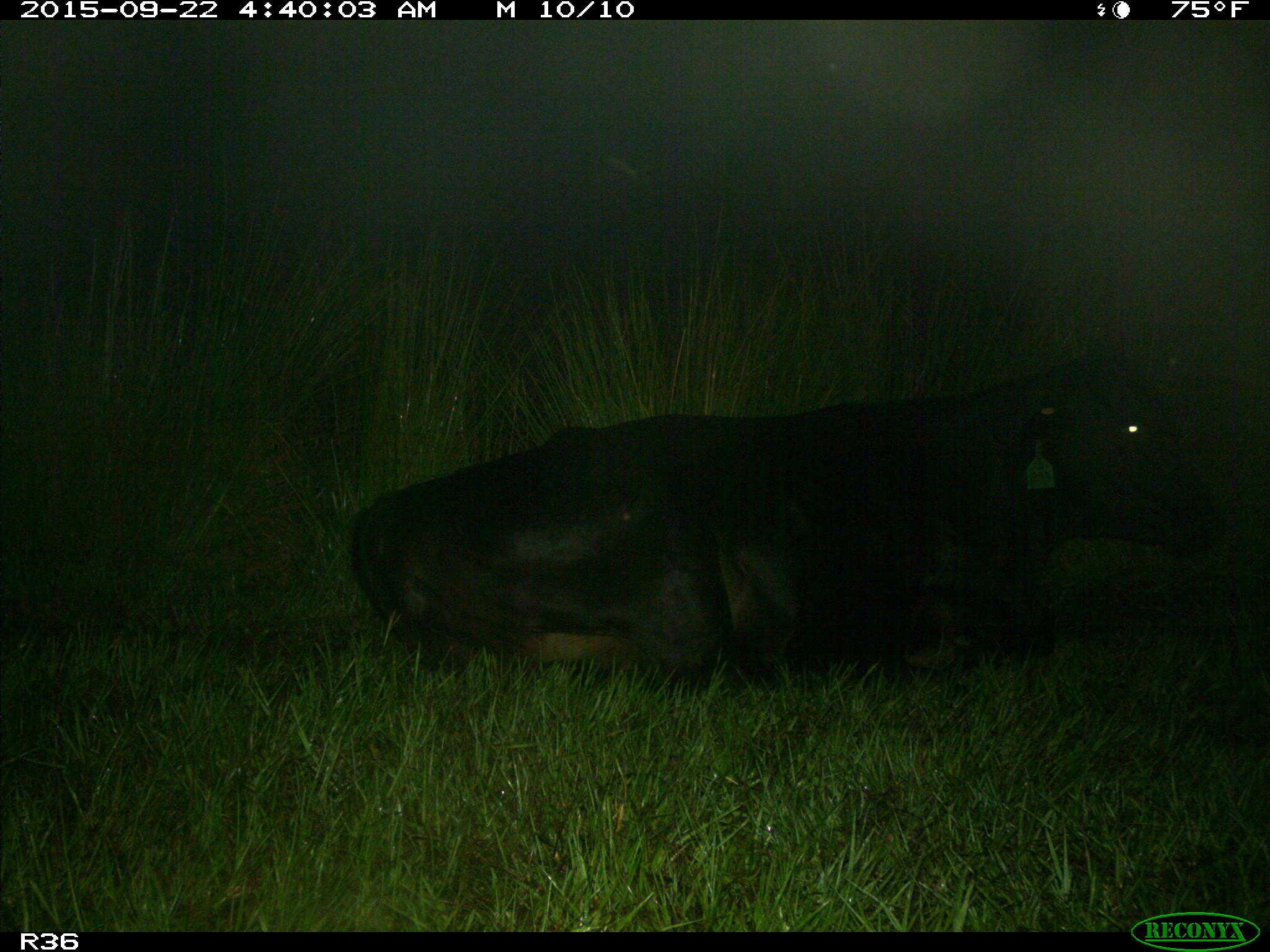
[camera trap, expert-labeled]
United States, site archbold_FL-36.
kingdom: Animalia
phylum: Chordata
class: Mammalia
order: Artiodactyla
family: Bovidae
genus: Bos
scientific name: Bos taurus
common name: domestic cow